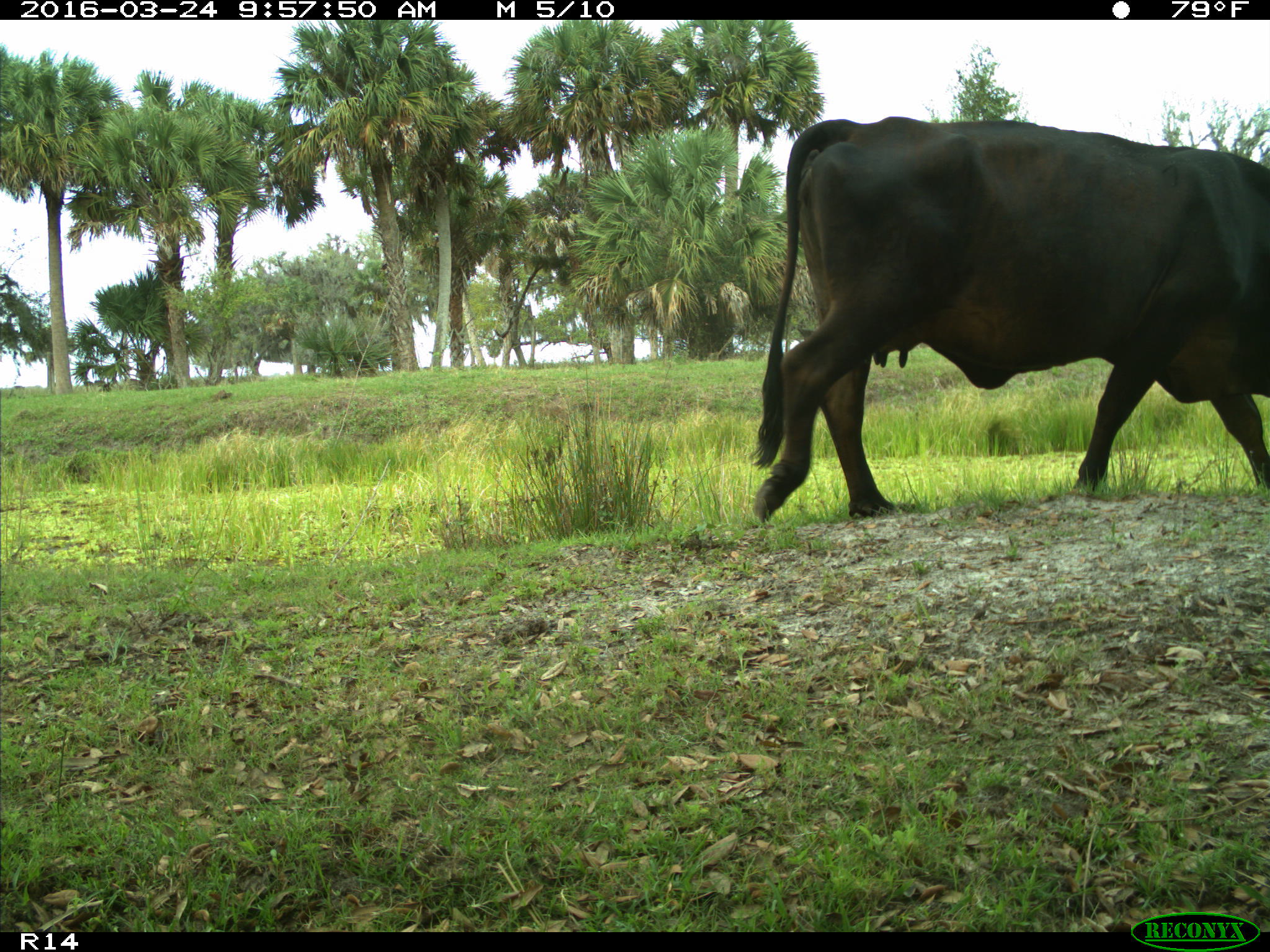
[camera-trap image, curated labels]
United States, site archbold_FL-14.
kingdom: Animalia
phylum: Chordata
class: Mammalia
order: Artiodactyla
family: Bovidae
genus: Bos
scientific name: Bos taurus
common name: domestic cow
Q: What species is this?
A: Bos taurus (domestic cow).